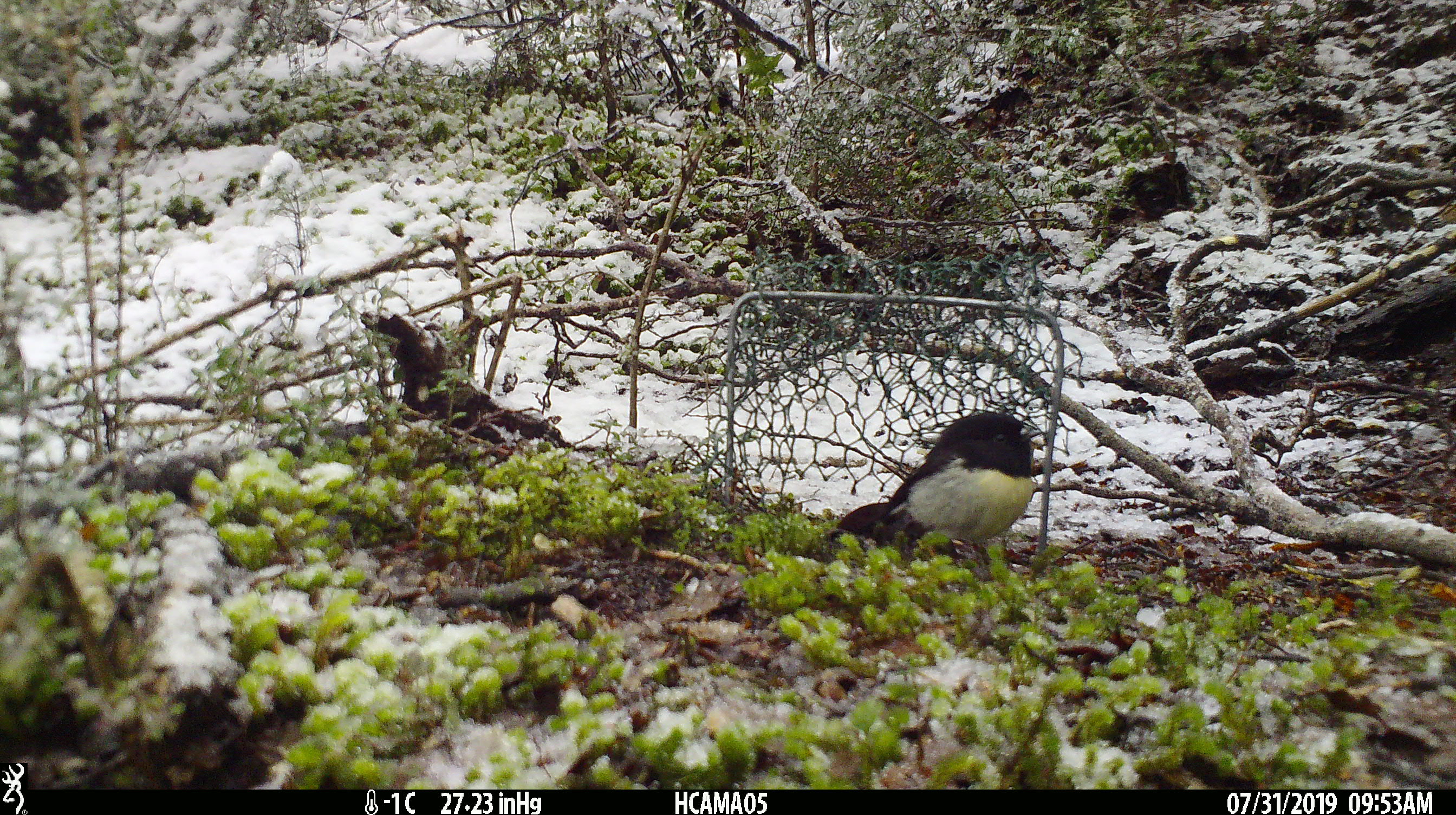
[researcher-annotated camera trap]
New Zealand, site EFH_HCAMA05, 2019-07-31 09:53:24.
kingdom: Animalia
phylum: Chordata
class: Aves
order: Passeriformes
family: Petroicidae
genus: Petroica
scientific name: Petroica macrocephala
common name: tomtit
Tomtit (Petroica macrocephala).